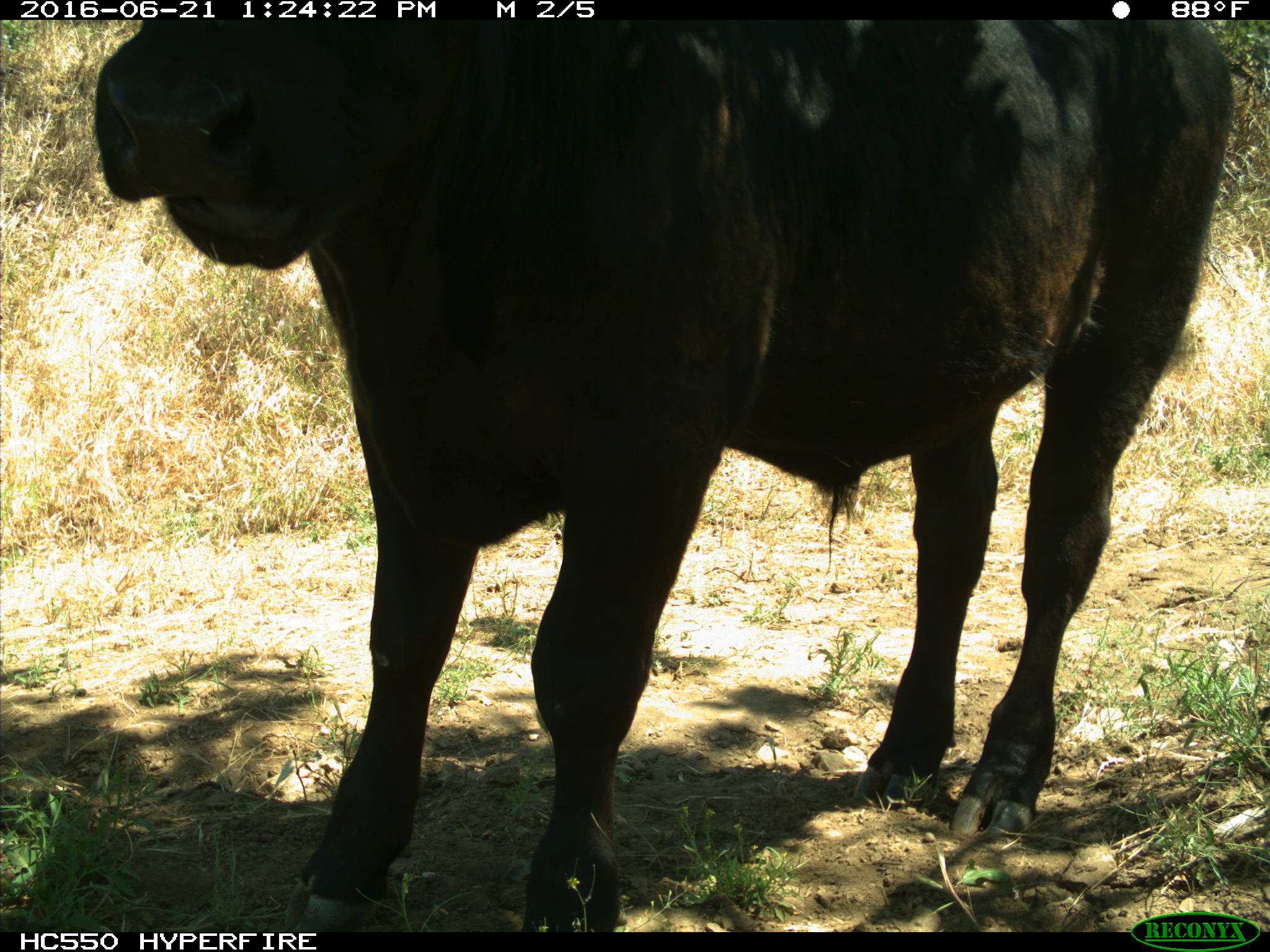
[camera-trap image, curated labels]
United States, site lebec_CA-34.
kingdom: Animalia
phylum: Chordata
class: Mammalia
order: Artiodactyla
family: Bovidae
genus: Bos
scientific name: Bos taurus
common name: domestic cow